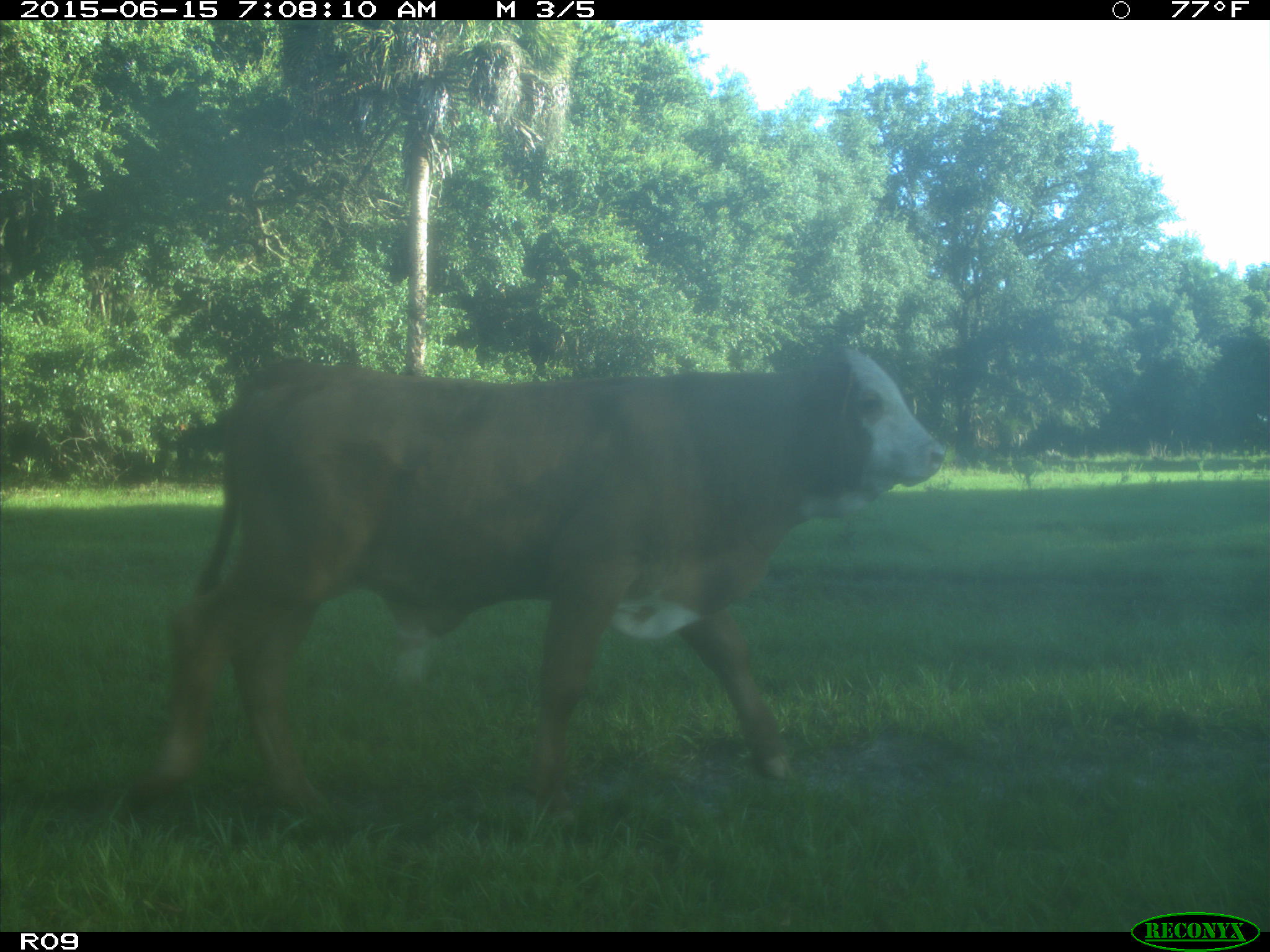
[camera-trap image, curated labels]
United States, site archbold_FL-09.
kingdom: Animalia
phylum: Chordata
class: Mammalia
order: Artiodactyla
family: Bovidae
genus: Bos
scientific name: Bos taurus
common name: domestic cow